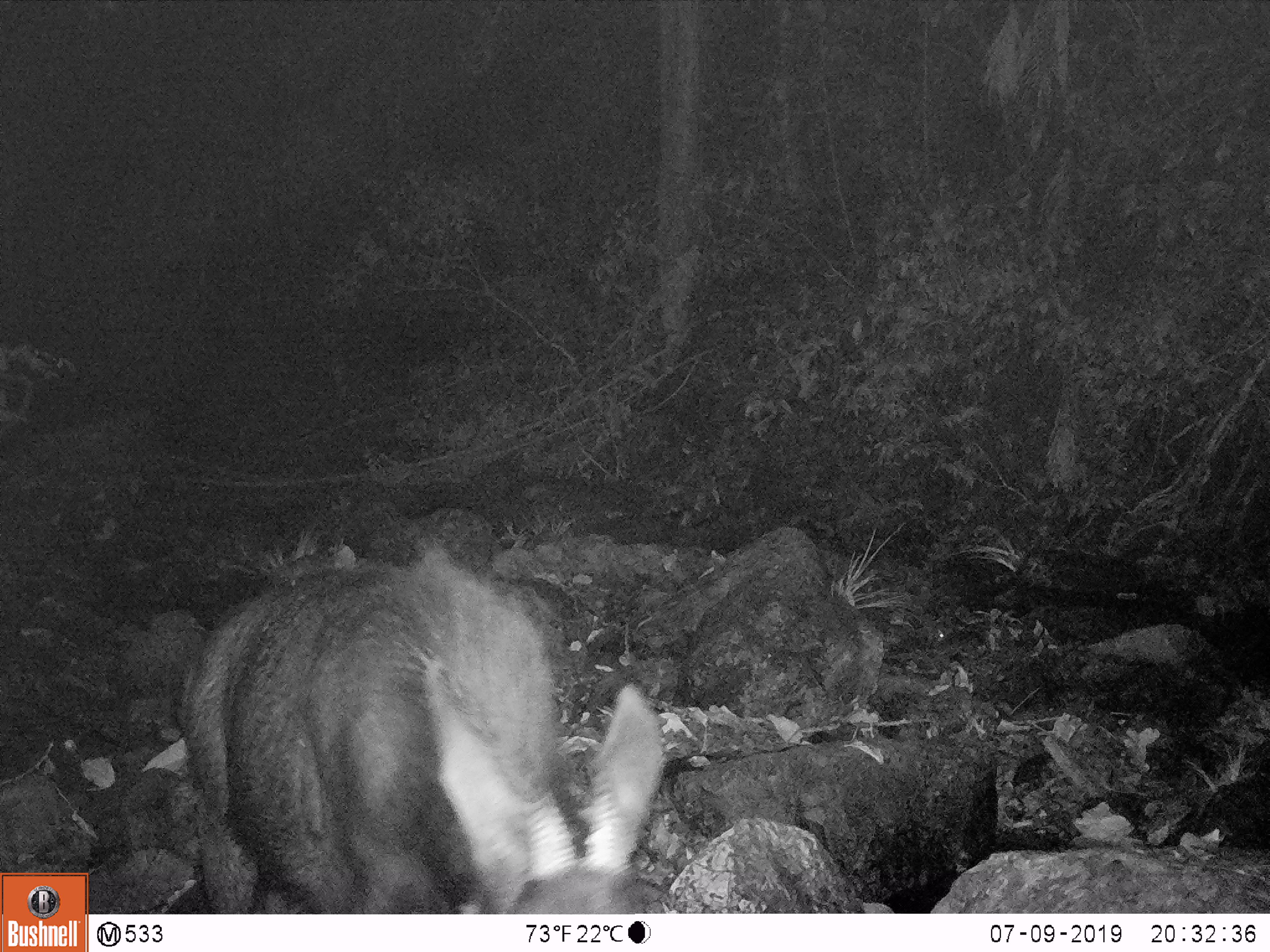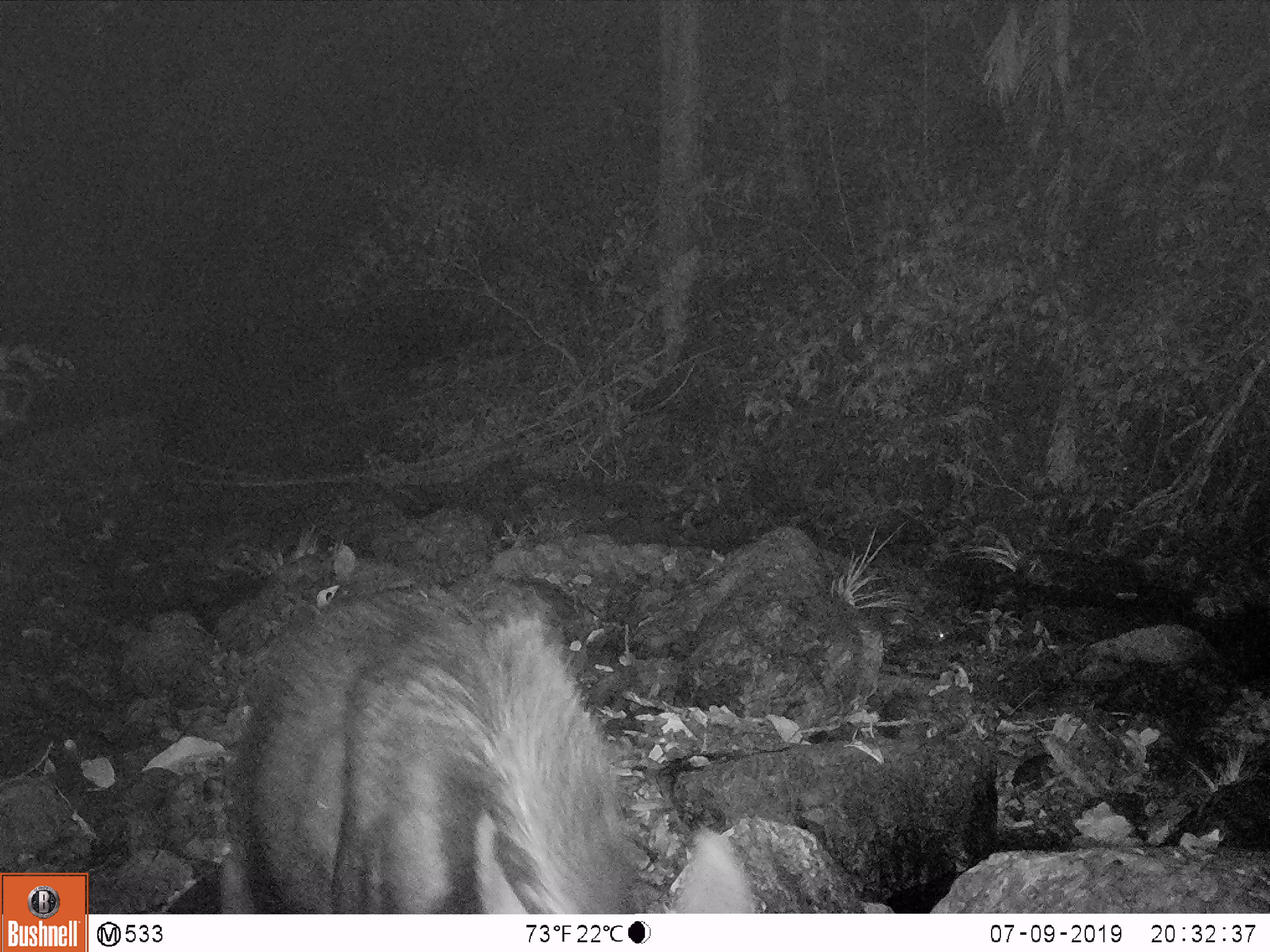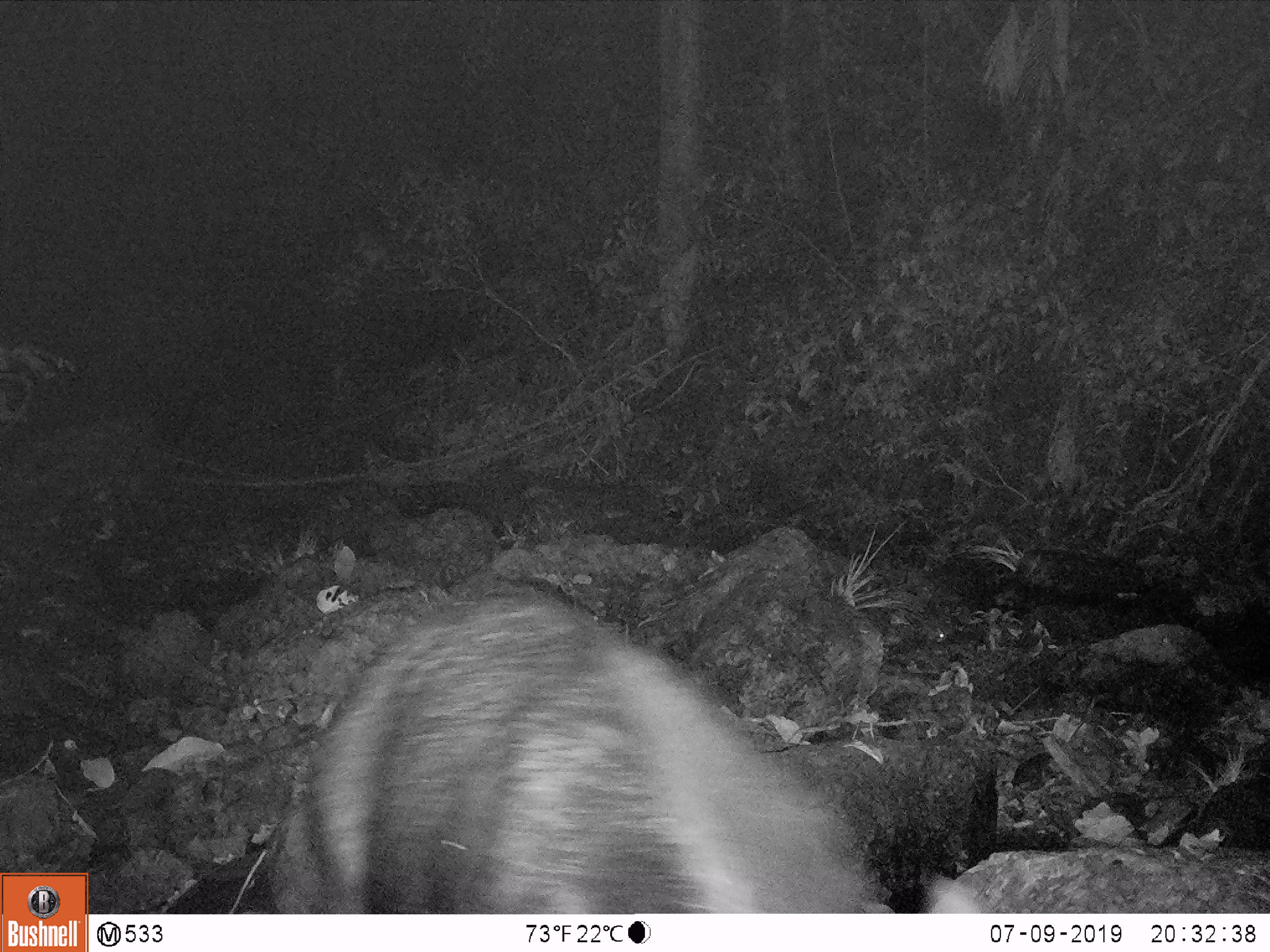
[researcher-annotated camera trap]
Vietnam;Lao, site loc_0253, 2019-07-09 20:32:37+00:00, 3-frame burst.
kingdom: Animalia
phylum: Chordata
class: Mammalia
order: Artiodactyla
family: Bovidae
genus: Capricornis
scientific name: Capricornis sumatraensis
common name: chinese serow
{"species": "chinese serow (Capricornis sumatraensis)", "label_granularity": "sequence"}